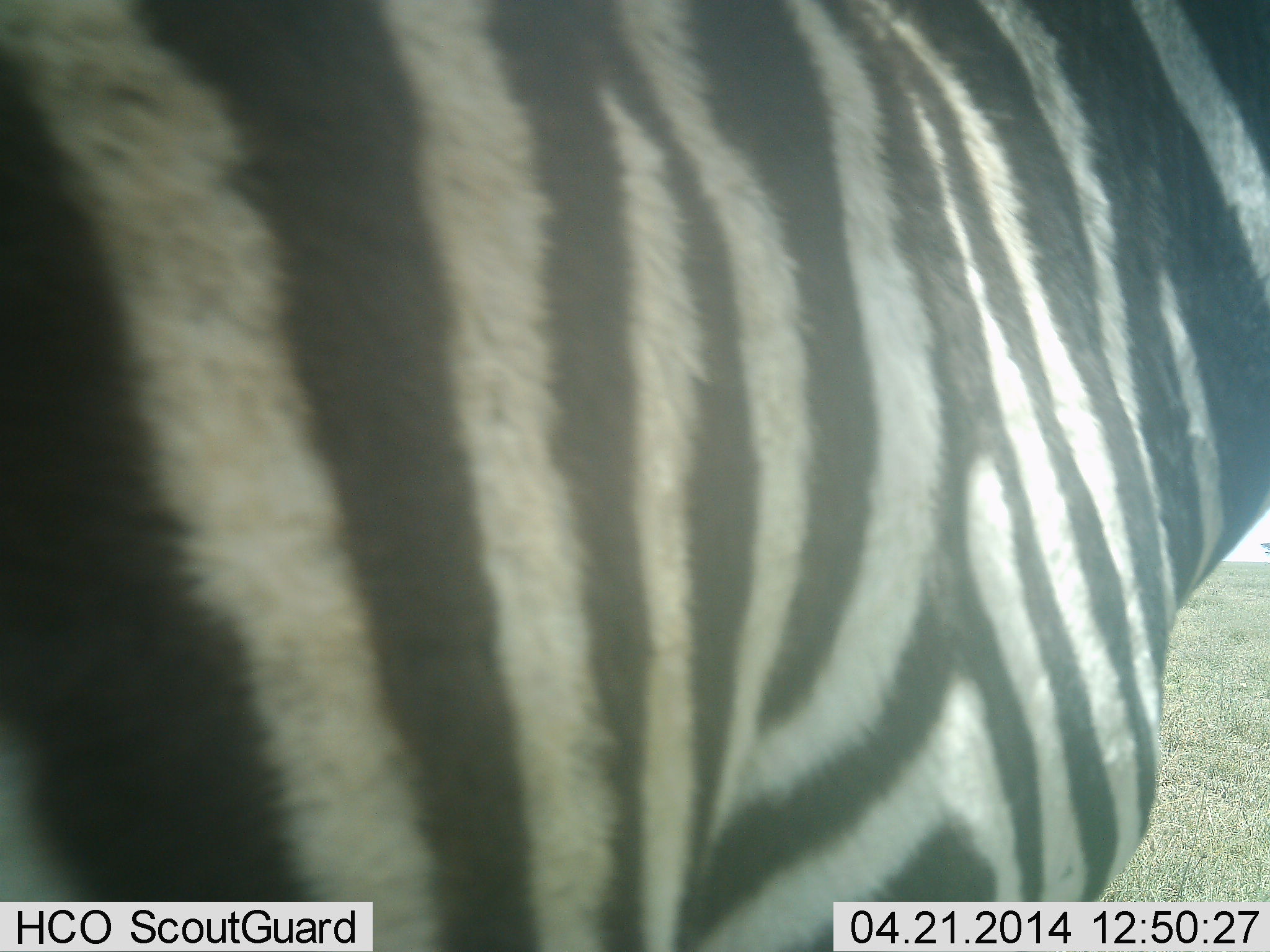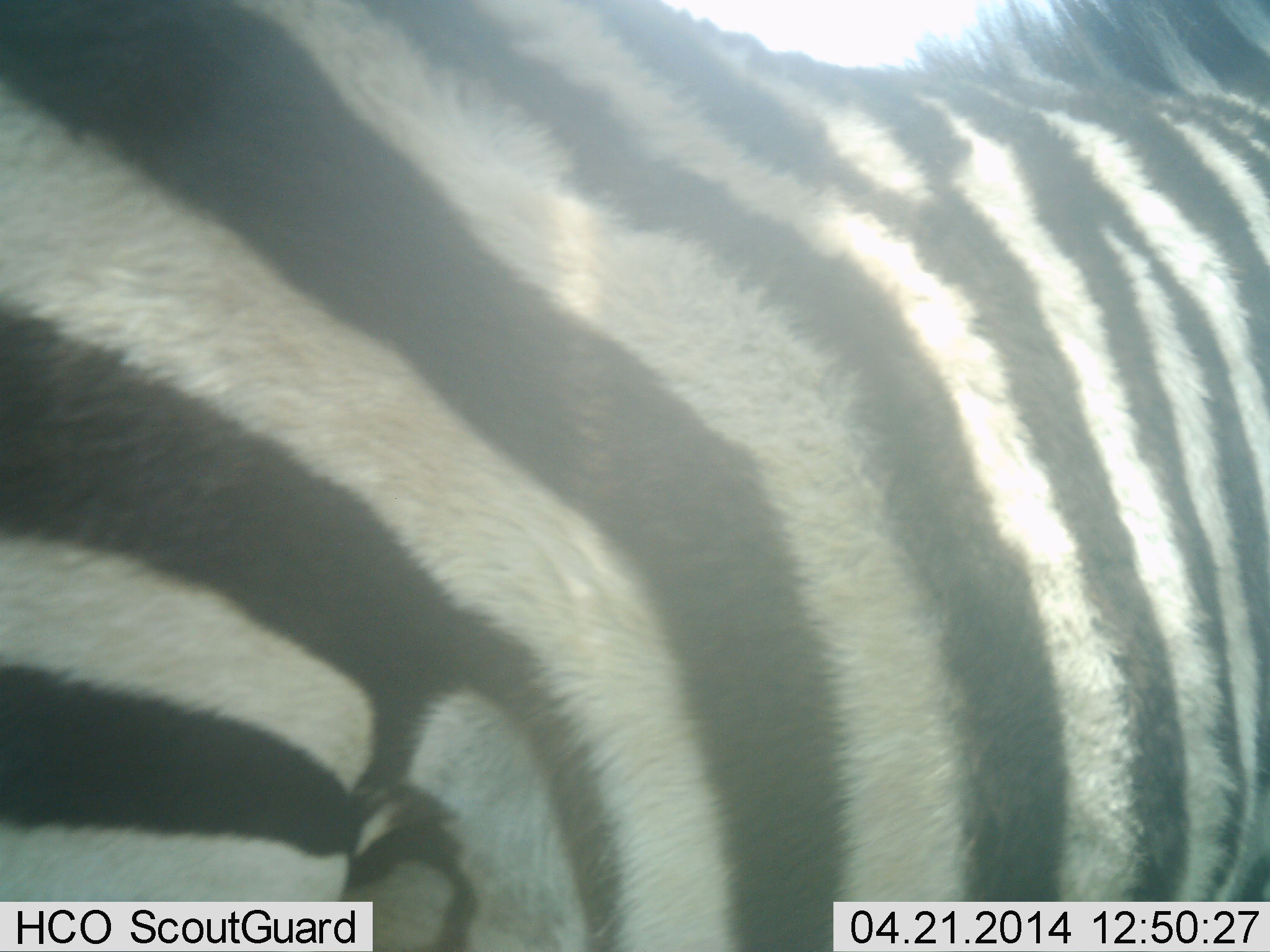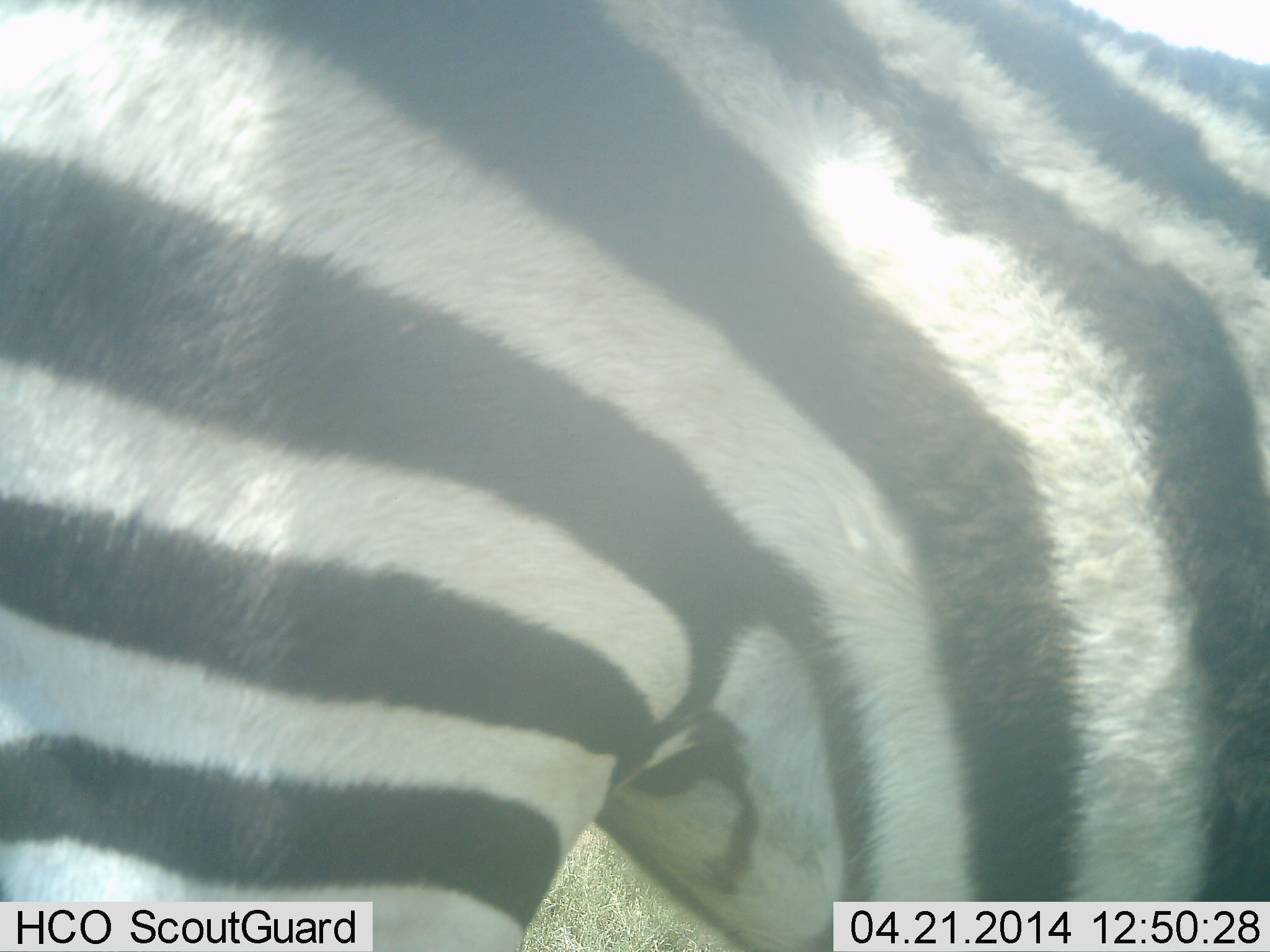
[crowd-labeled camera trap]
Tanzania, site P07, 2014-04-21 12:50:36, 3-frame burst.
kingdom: Animalia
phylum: Chordata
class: Mammalia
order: Perissodactyla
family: Equidae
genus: Equus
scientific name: Equus quagga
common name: plains zebra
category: zebra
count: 1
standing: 50%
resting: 0%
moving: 50%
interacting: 0%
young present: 0%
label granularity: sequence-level